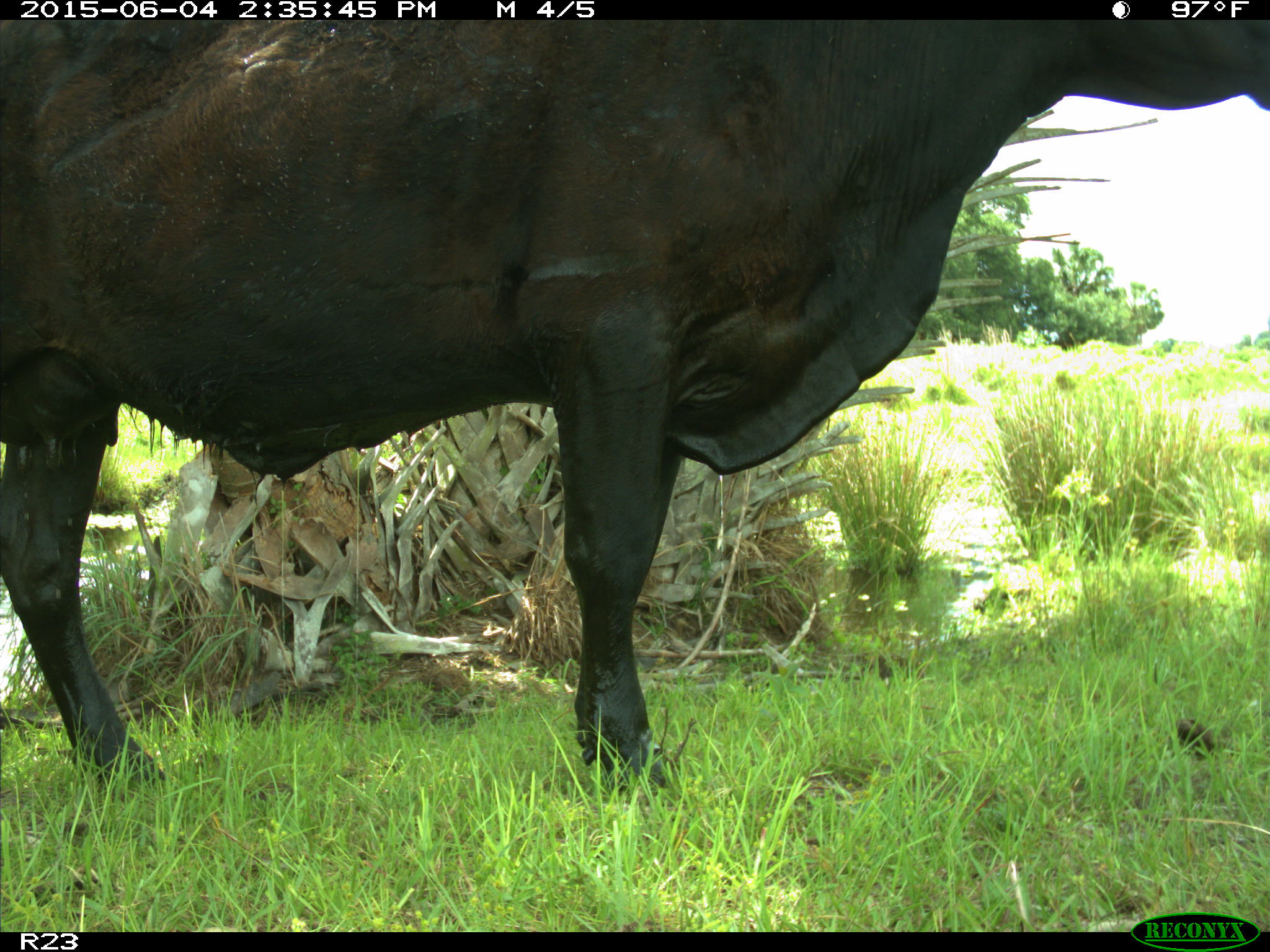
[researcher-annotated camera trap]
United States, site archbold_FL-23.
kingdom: Animalia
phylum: Chordata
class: Mammalia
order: Artiodactyla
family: Bovidae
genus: Bos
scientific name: Bos taurus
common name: domestic cow